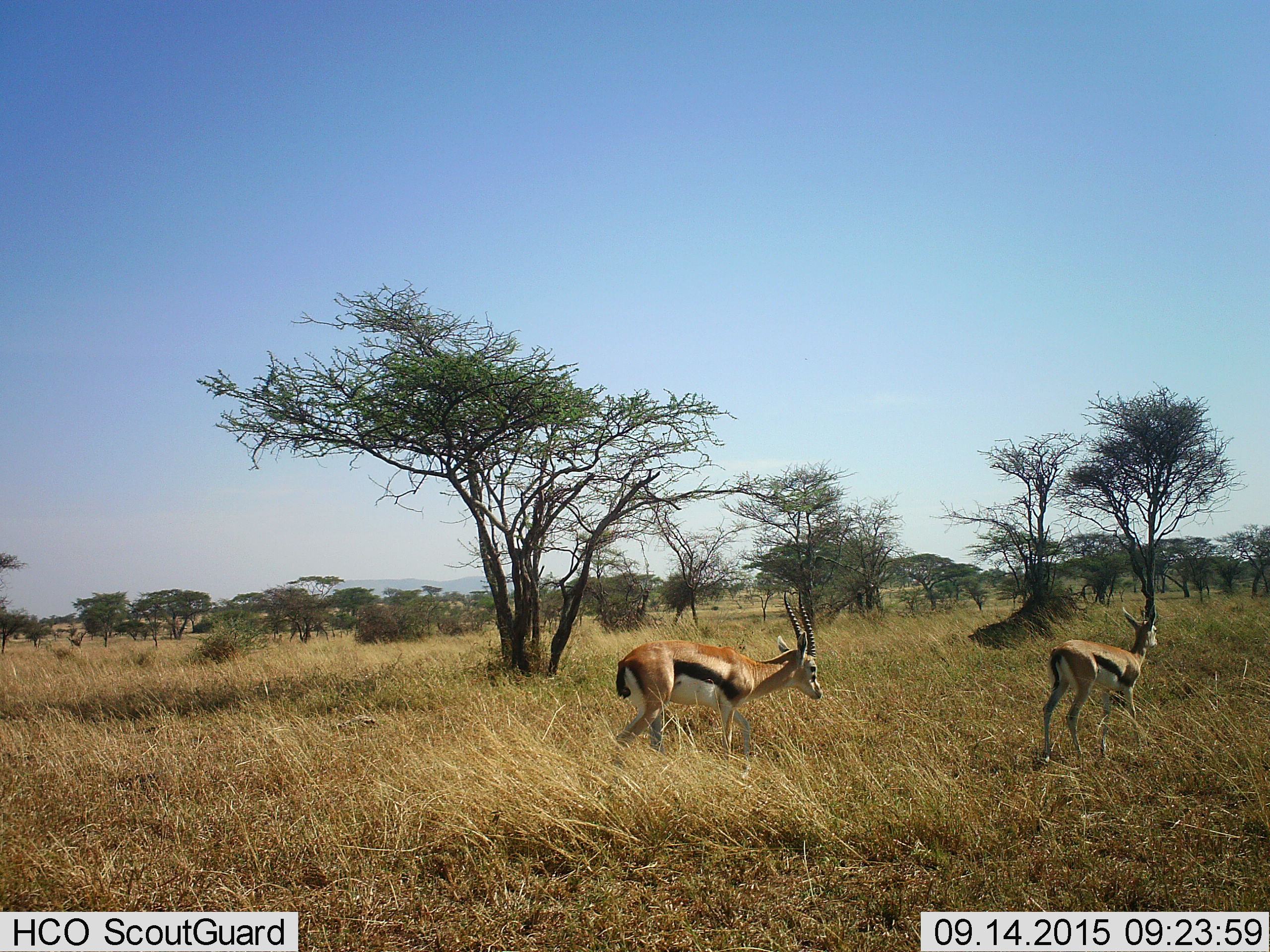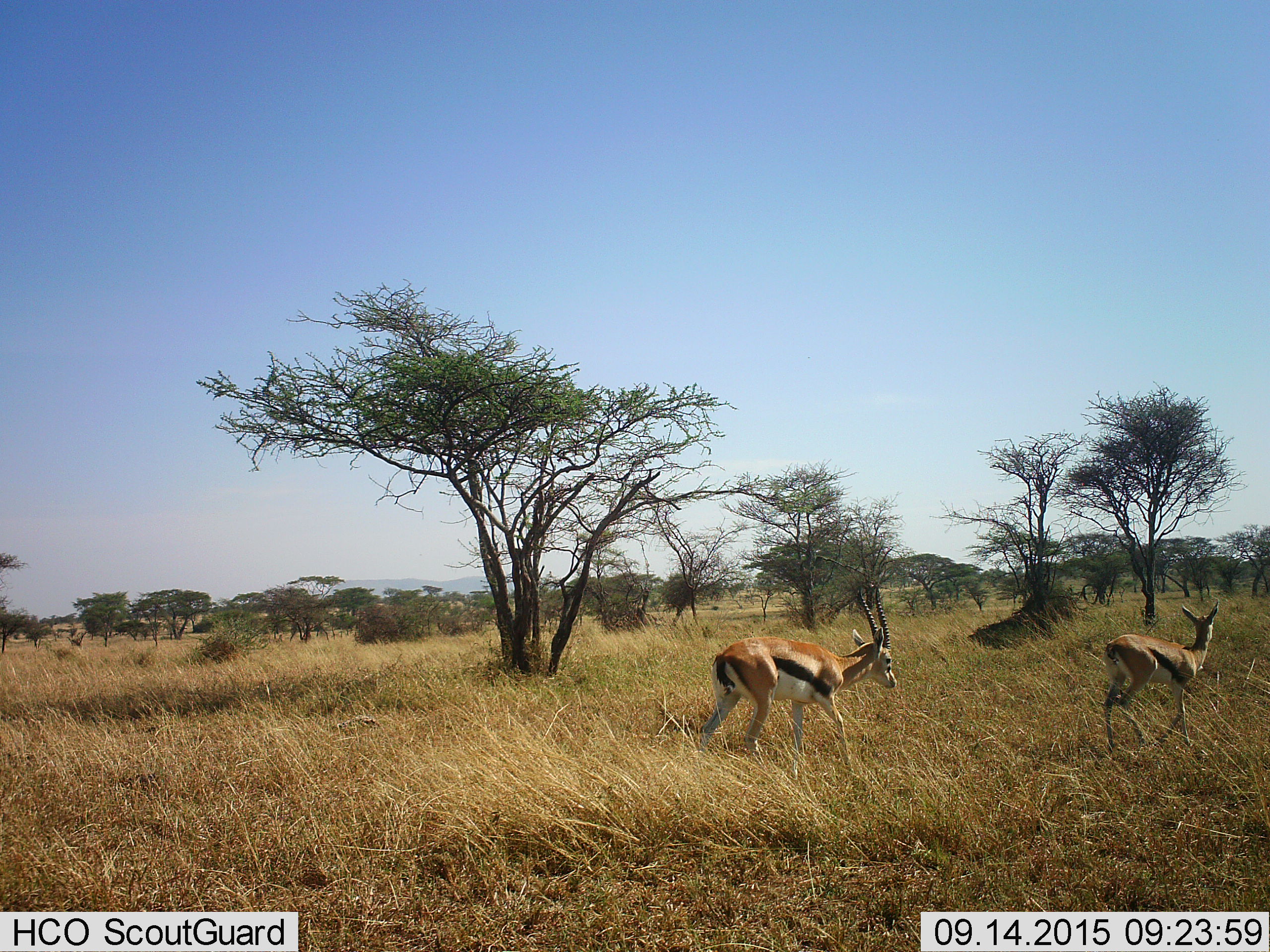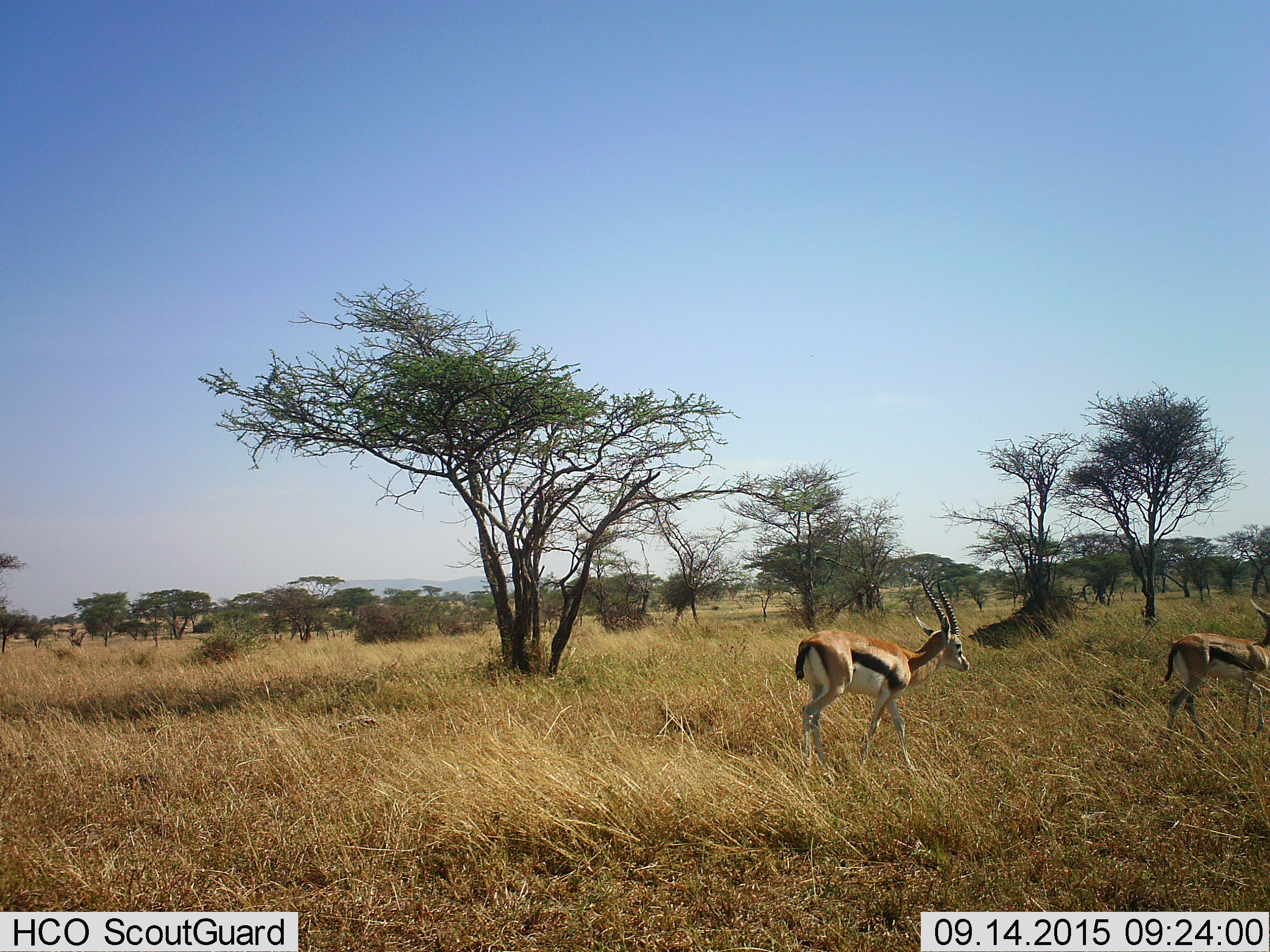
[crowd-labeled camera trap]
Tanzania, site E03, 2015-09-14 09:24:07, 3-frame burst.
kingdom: Animalia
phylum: Chordata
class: Mammalia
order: Artiodactyla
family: Bovidae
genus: Eudorcas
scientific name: Eudorcas thomsonii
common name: thomson's gazelle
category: gazellethomsons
Gazellethomsons (thomson's gazelle) (Eudorcas thomsonii), count 2. Behavior (volunteer vote fractions): standing 21%, resting 0%, moving 86%, interacting 0%. Young present (vote fraction): 7%. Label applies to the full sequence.